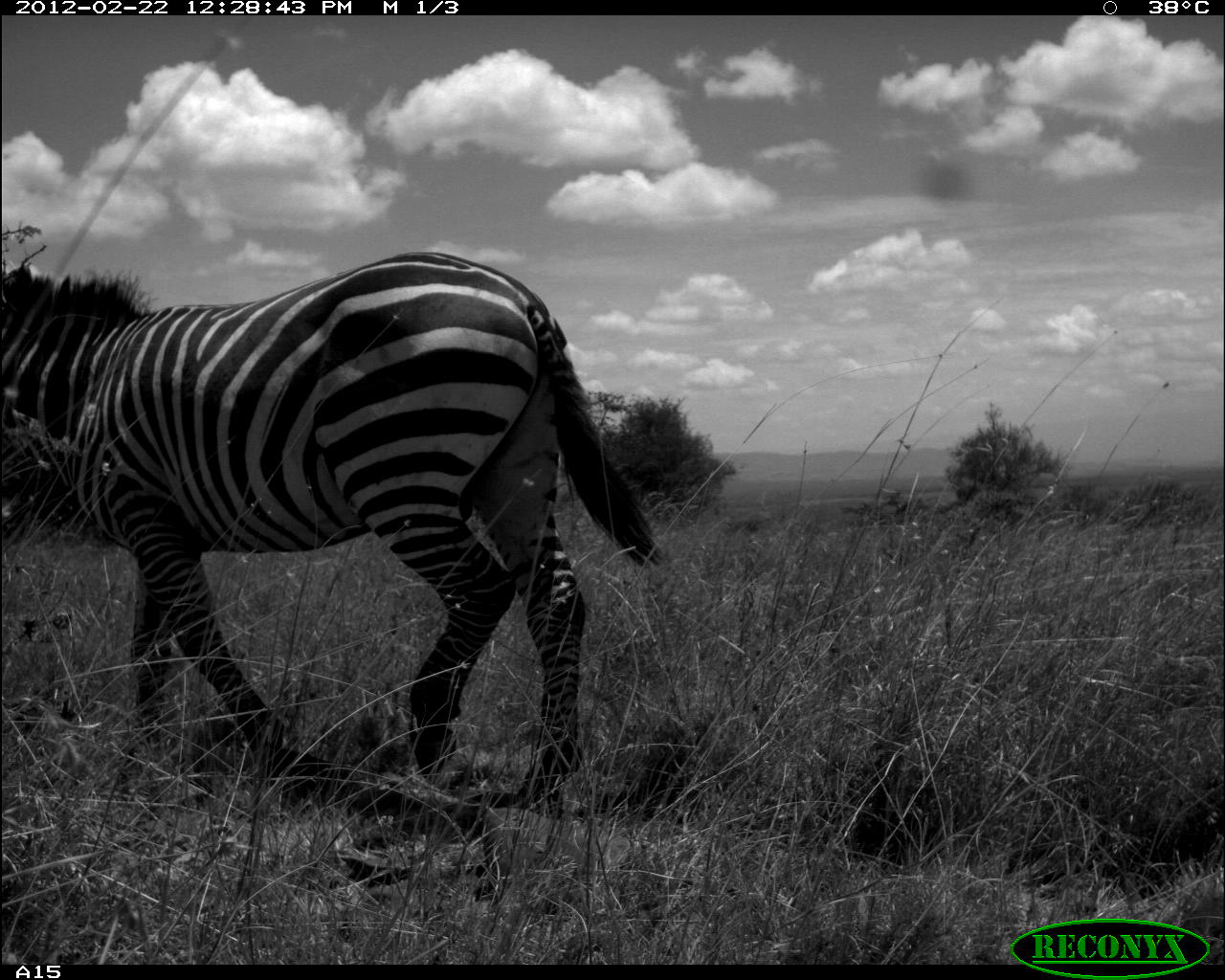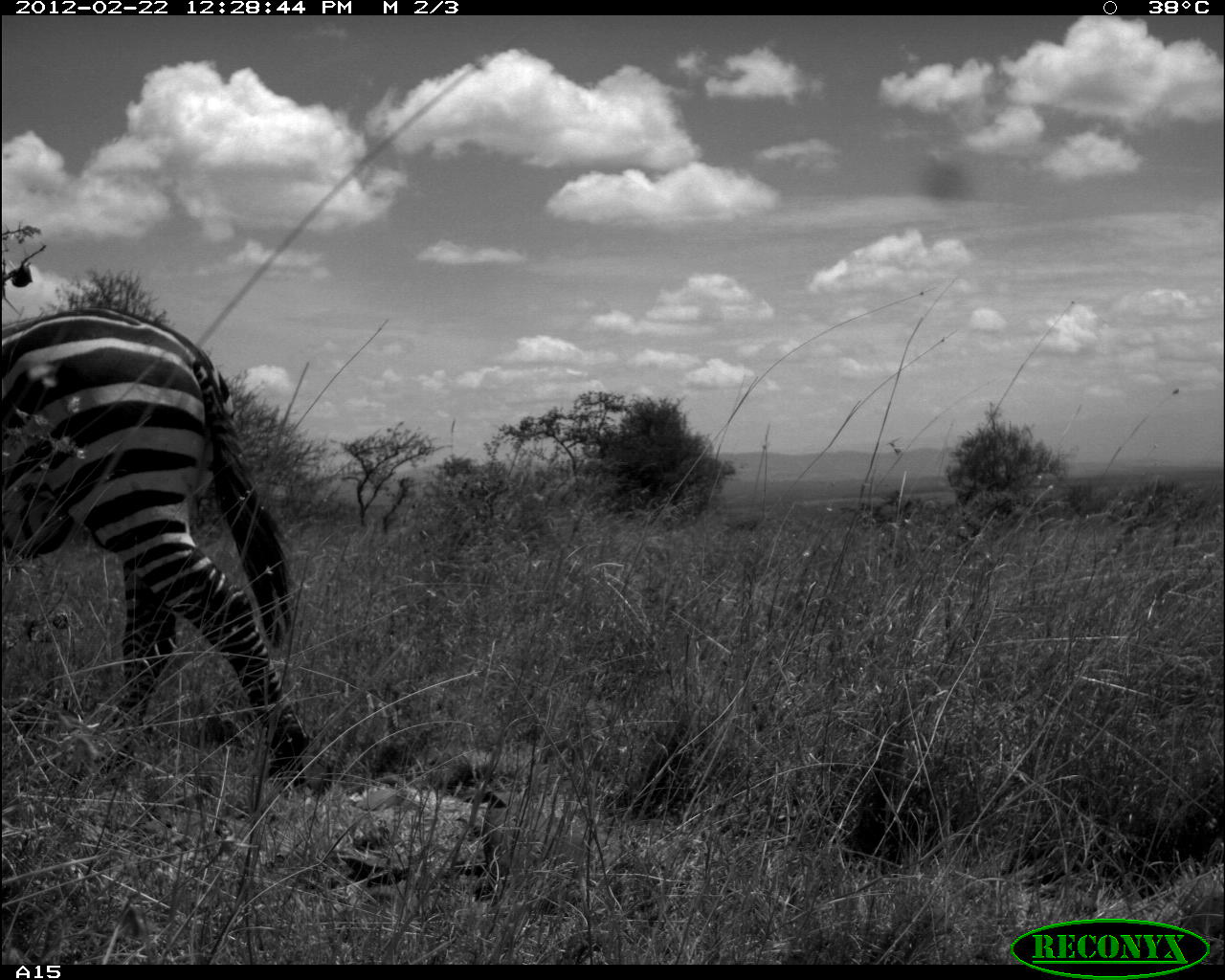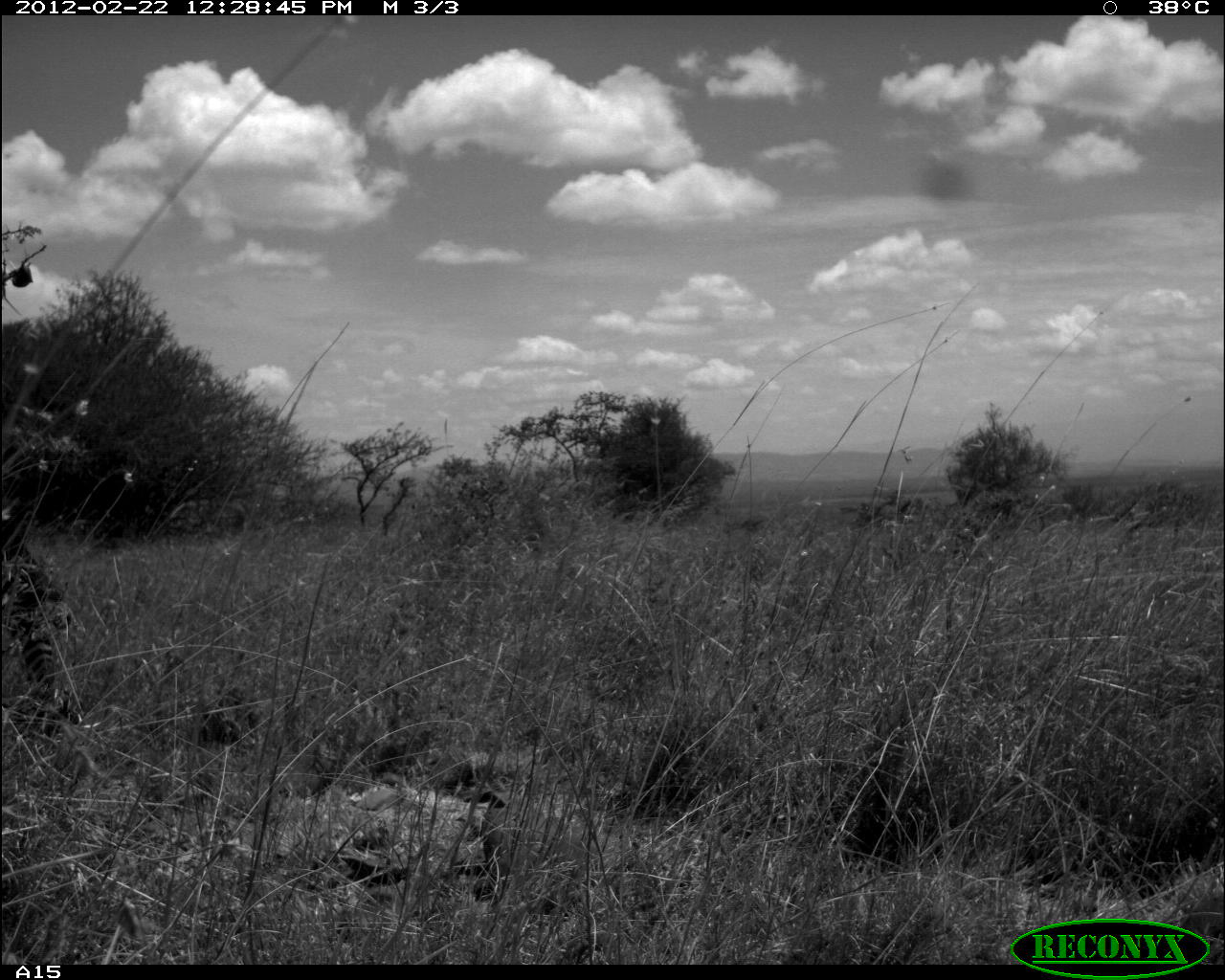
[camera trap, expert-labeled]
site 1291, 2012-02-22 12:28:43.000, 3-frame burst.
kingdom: Animalia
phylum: Chordata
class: Mammalia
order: Perissodactyla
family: Equidae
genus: Equus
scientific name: Equus quagga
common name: plains zebra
Equus quagga (plains zebra), count 1.